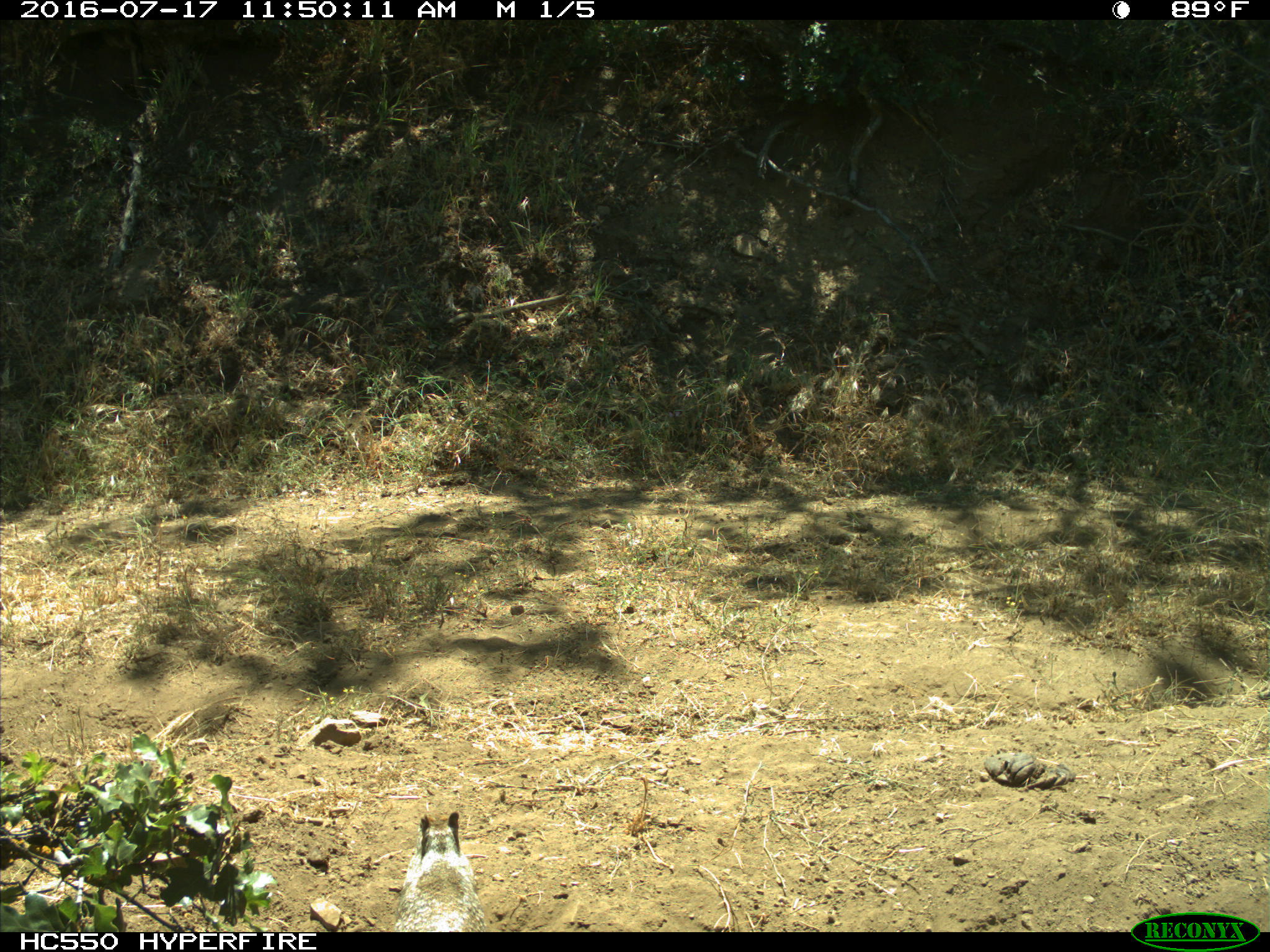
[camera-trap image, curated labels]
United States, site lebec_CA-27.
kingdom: Animalia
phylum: Chordata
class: Mammalia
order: Rodentia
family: Sciuridae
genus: Otospermophilus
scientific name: Otospermophilus beecheyi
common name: california ground squirrel